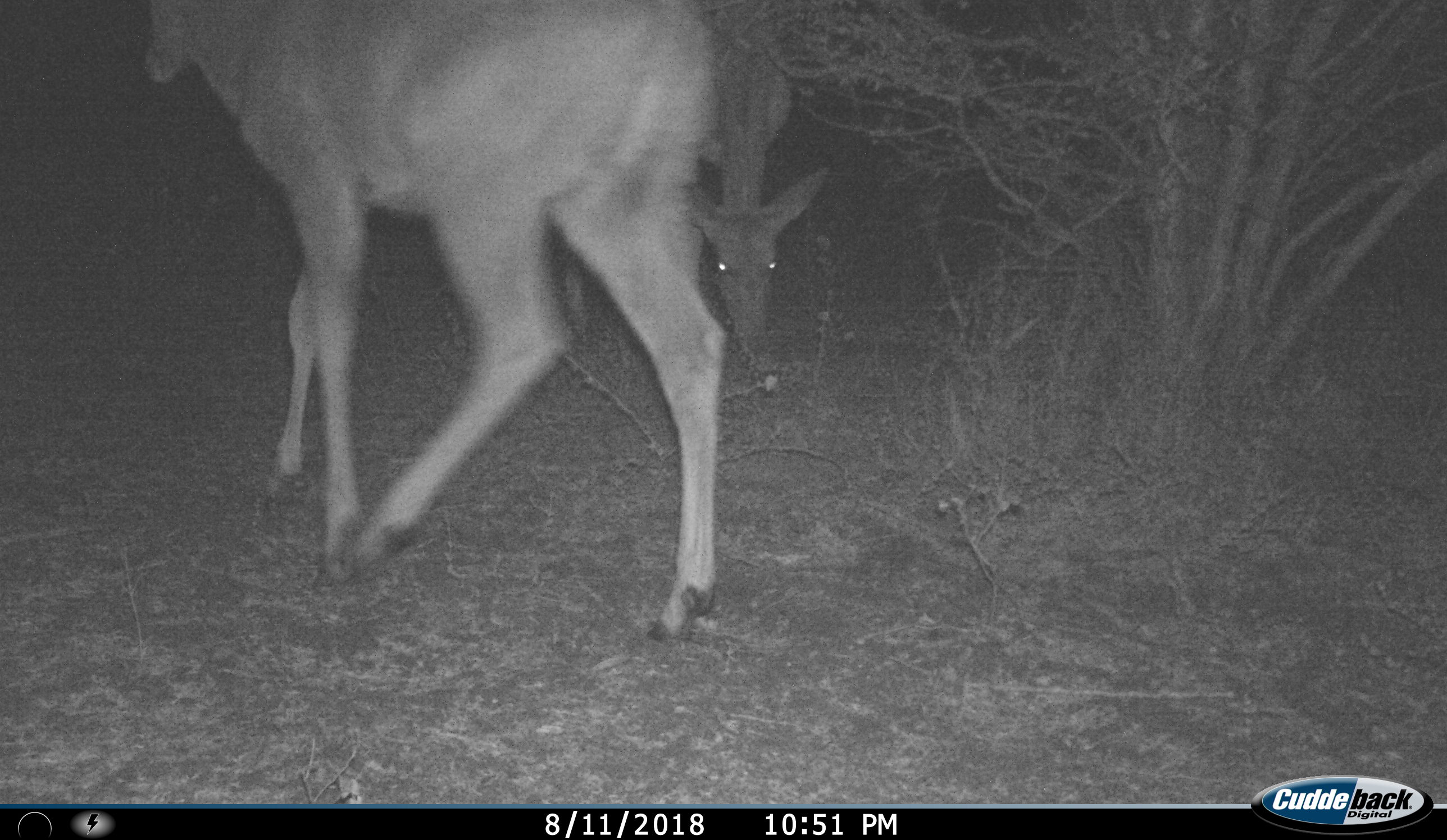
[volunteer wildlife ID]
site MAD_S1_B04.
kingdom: Animalia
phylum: Chordata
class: Mammalia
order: Artiodactyla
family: Bovidae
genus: Aepyceros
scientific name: Aepyceros melampus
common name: impala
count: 2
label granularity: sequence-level